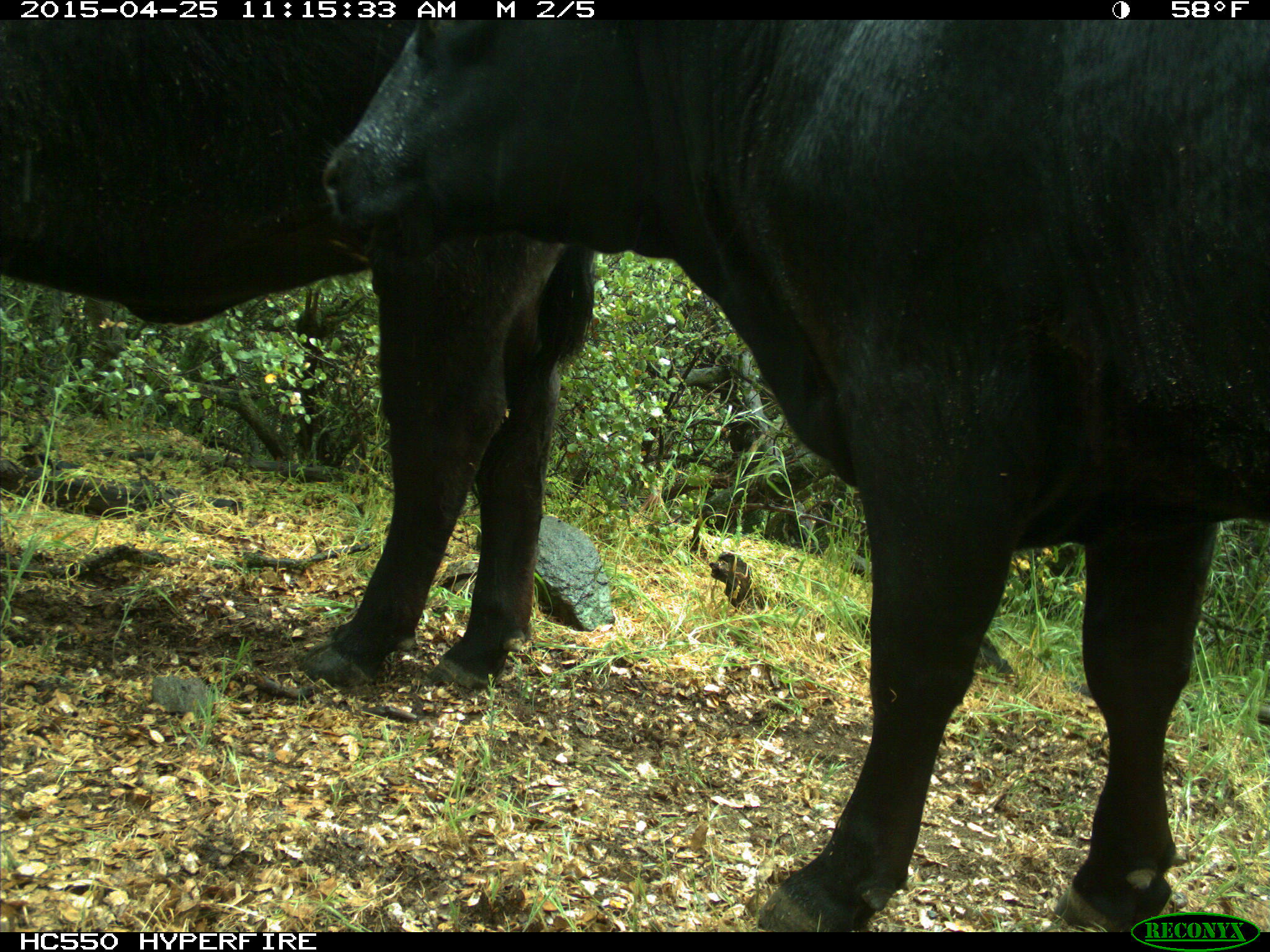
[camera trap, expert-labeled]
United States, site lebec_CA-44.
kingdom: Animalia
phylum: Chordata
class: Mammalia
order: Artiodactyla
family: Suidae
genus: Sus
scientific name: Sus scrofa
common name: wild boar